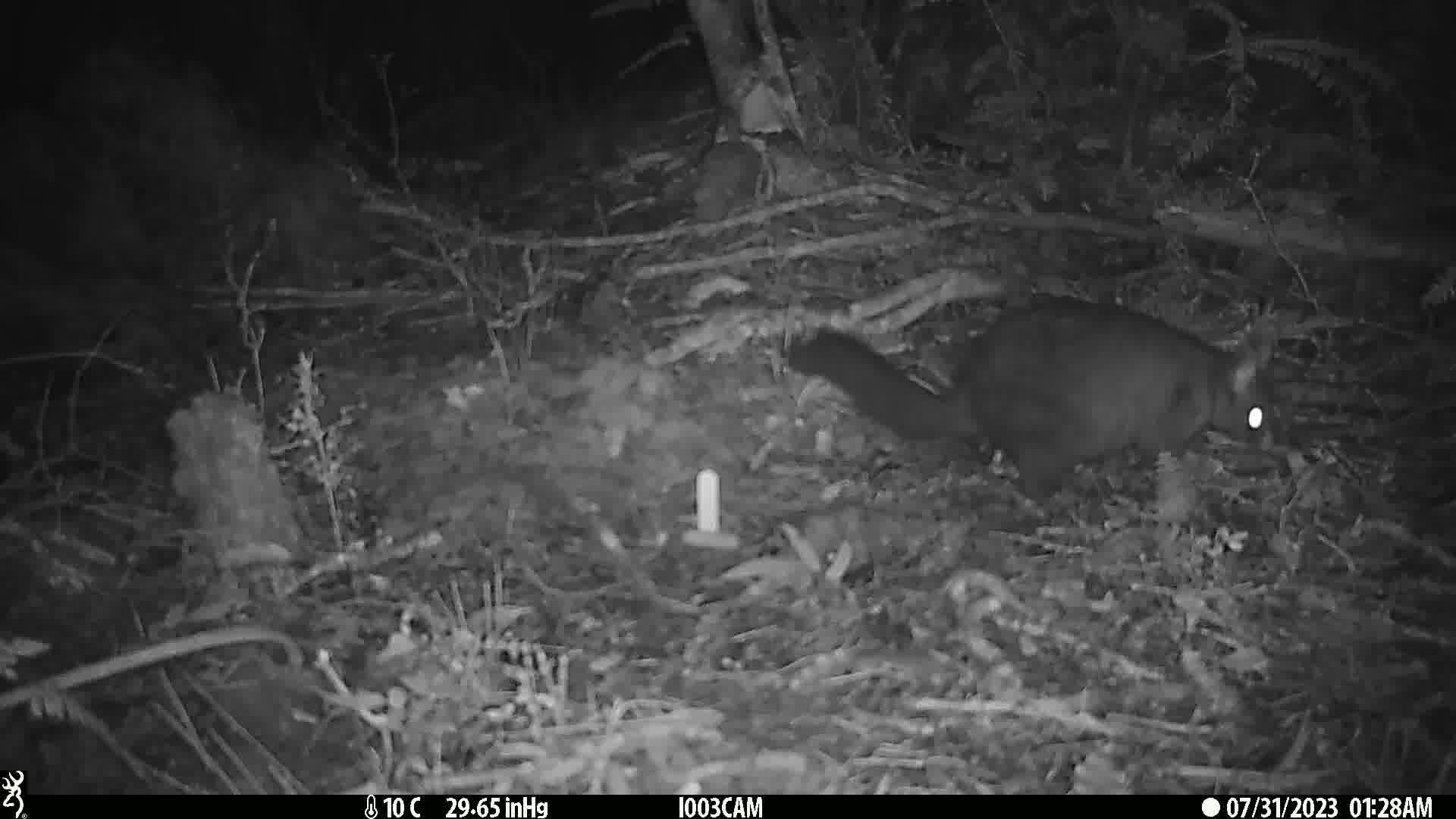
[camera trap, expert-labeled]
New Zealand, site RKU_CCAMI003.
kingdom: Animalia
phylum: Chordata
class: Mammalia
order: Diprotodontia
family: Phalangeridae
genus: Trichosurus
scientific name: Trichosurus vulpecula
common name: common brushtail possum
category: possum